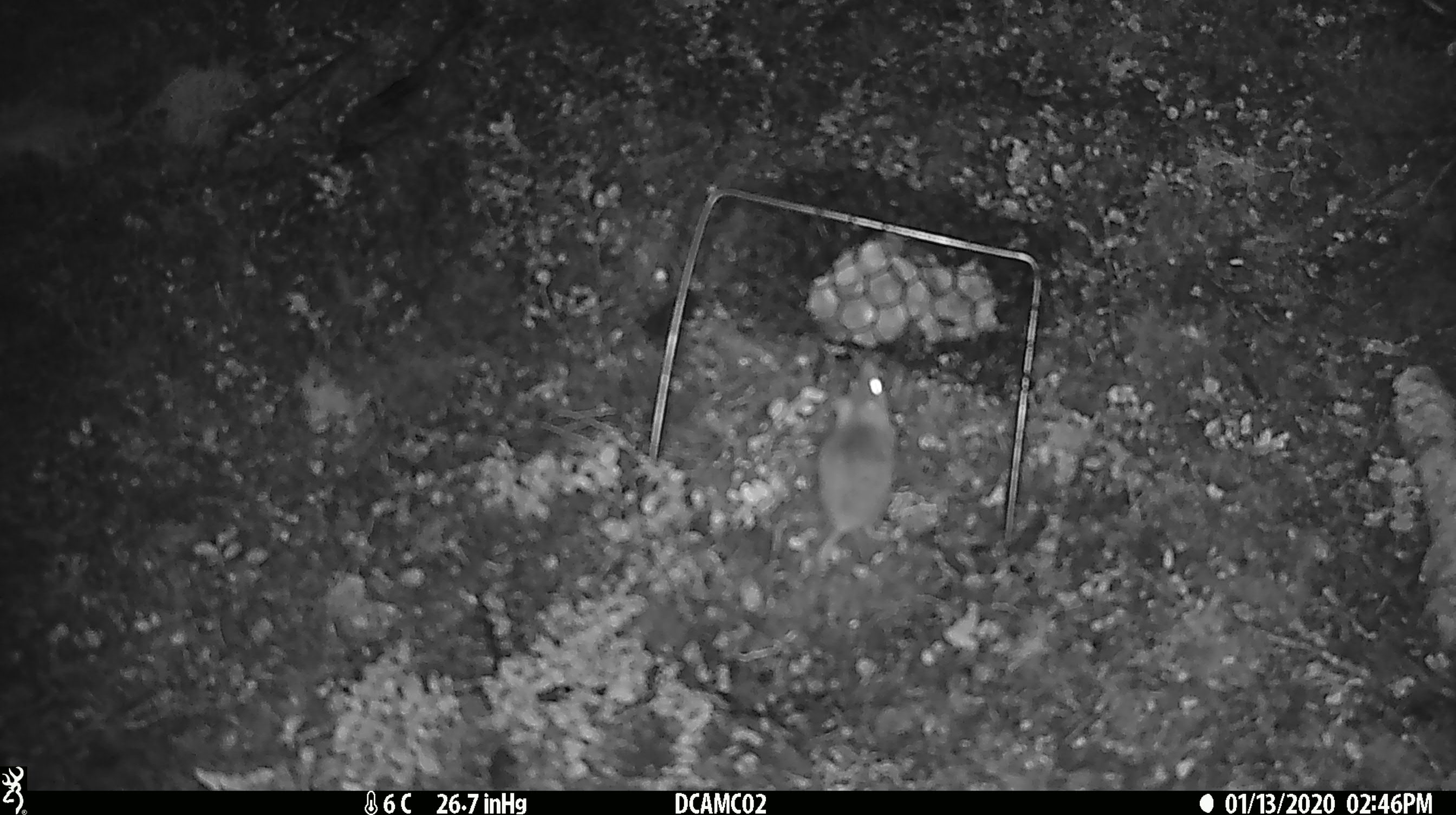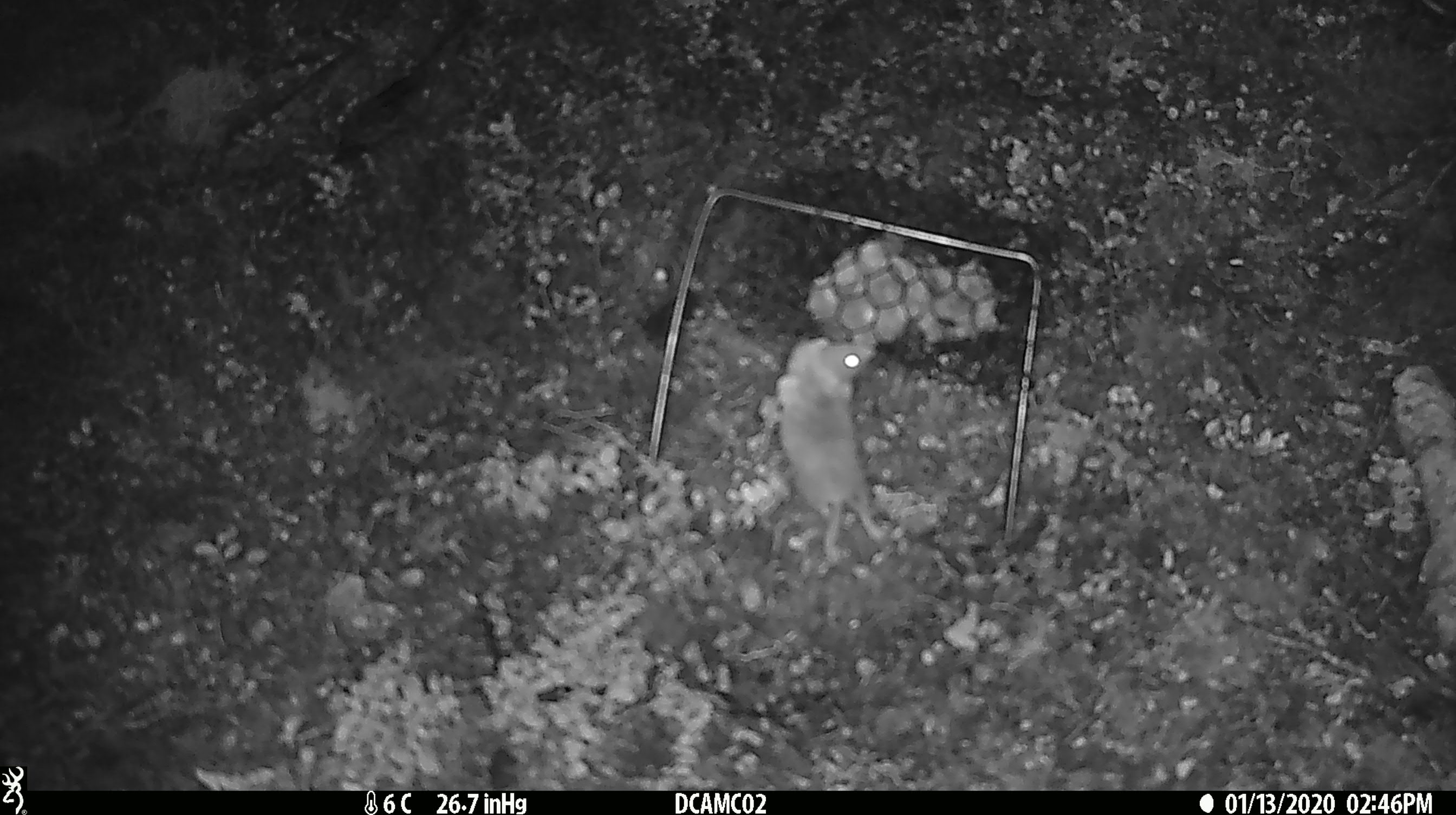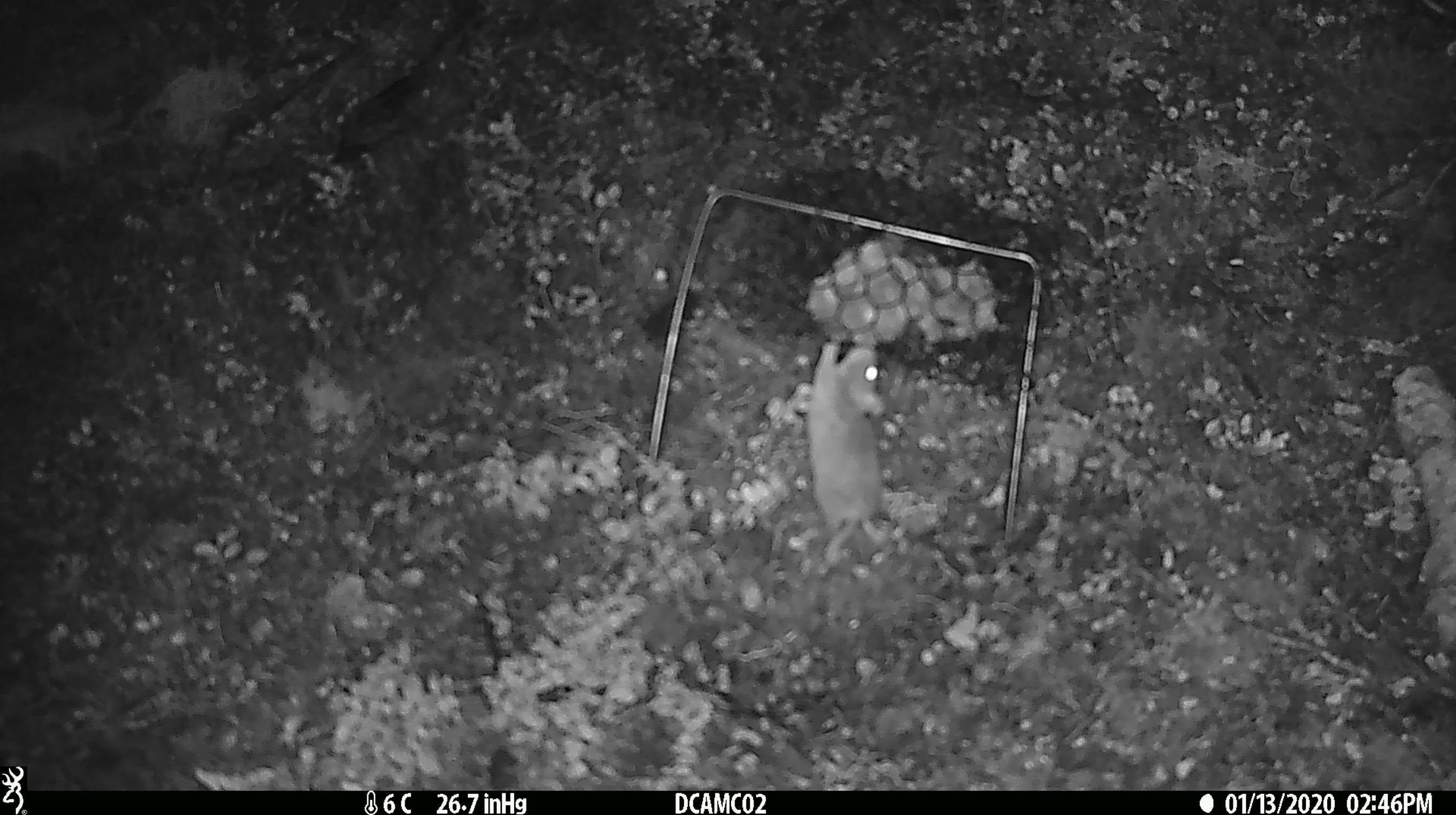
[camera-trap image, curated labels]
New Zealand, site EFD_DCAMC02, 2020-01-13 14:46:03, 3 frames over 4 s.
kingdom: Animalia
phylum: Chordata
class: Mammalia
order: Rodentia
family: Muridae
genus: Mus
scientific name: Mus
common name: mouse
Mouse (Mus).